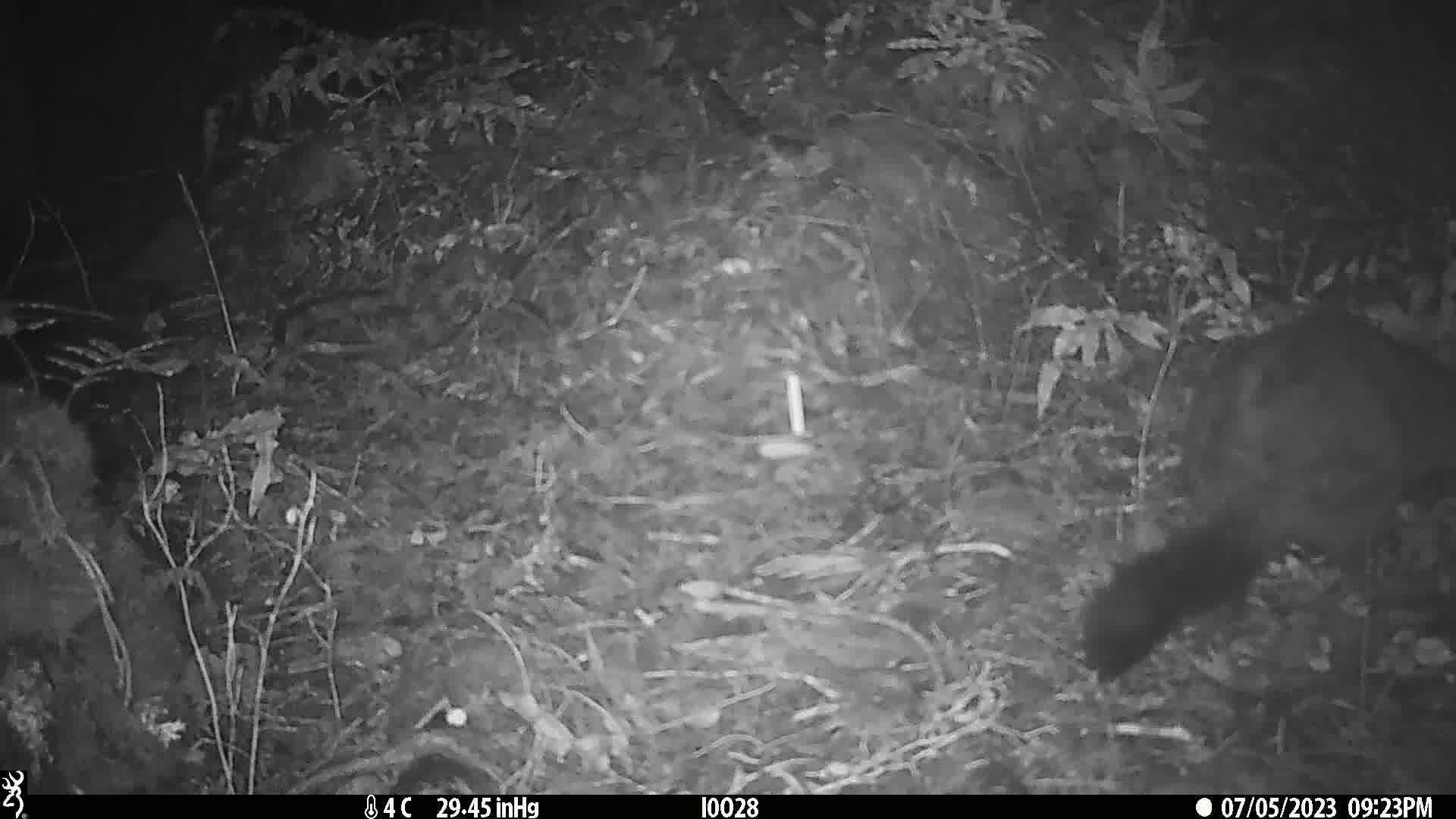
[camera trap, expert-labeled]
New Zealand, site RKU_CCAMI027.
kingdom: Animalia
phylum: Chordata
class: Mammalia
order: Diprotodontia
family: Phalangeridae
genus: Trichosurus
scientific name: Trichosurus vulpecula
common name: common brushtail possum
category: possum